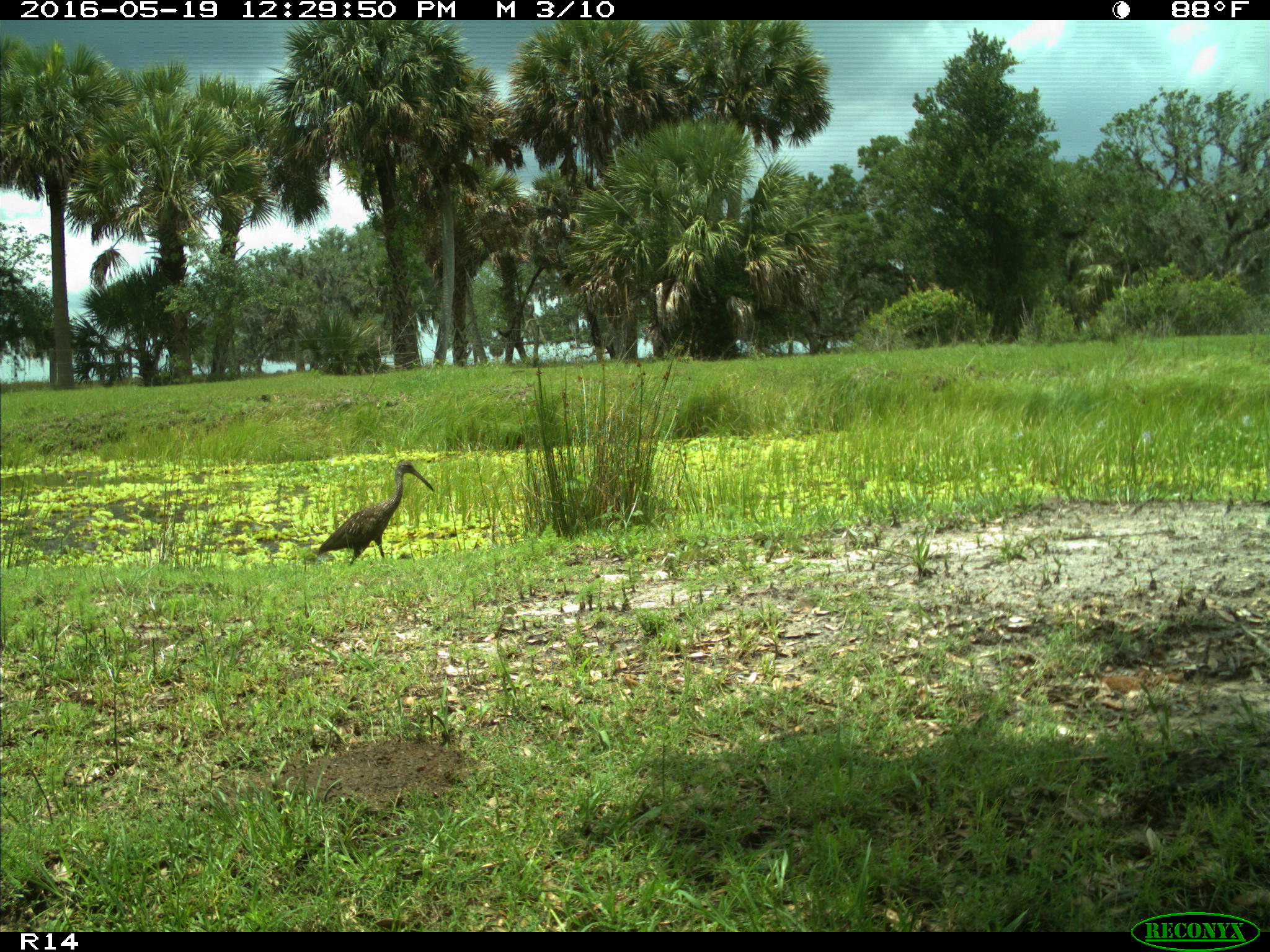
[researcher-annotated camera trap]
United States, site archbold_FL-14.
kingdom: Animalia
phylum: Chordata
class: Aves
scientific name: Aves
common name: birds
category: unidentified bird